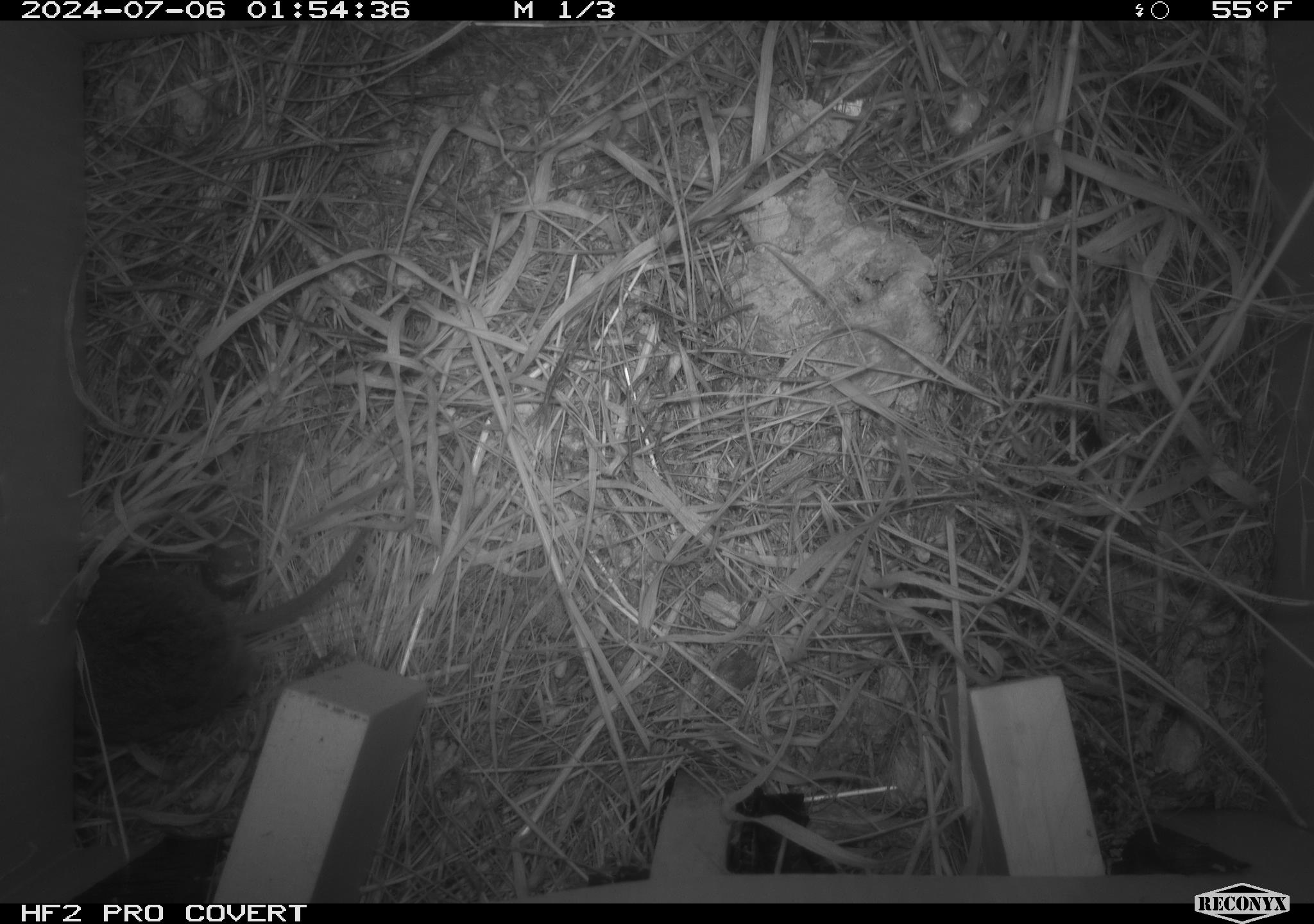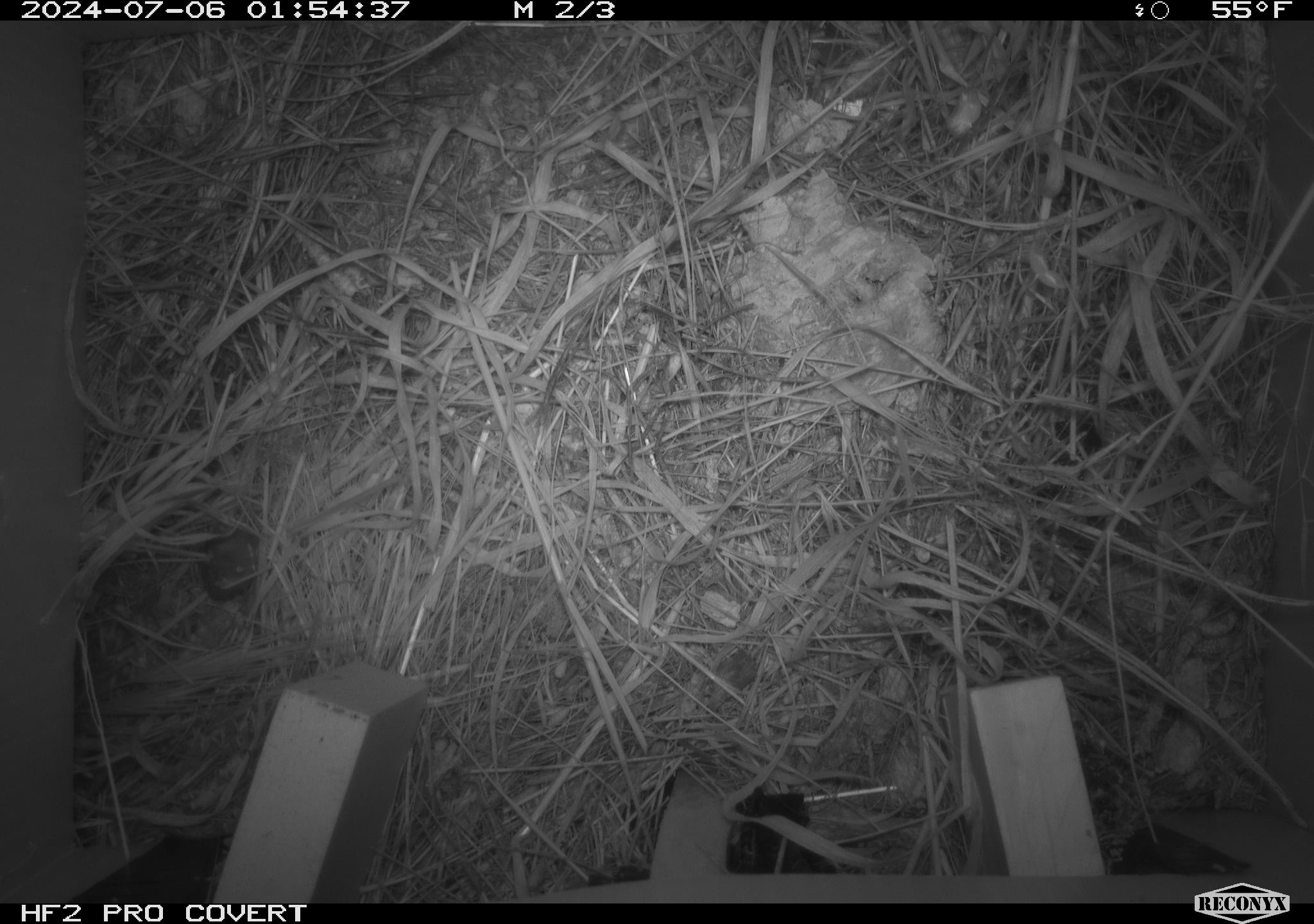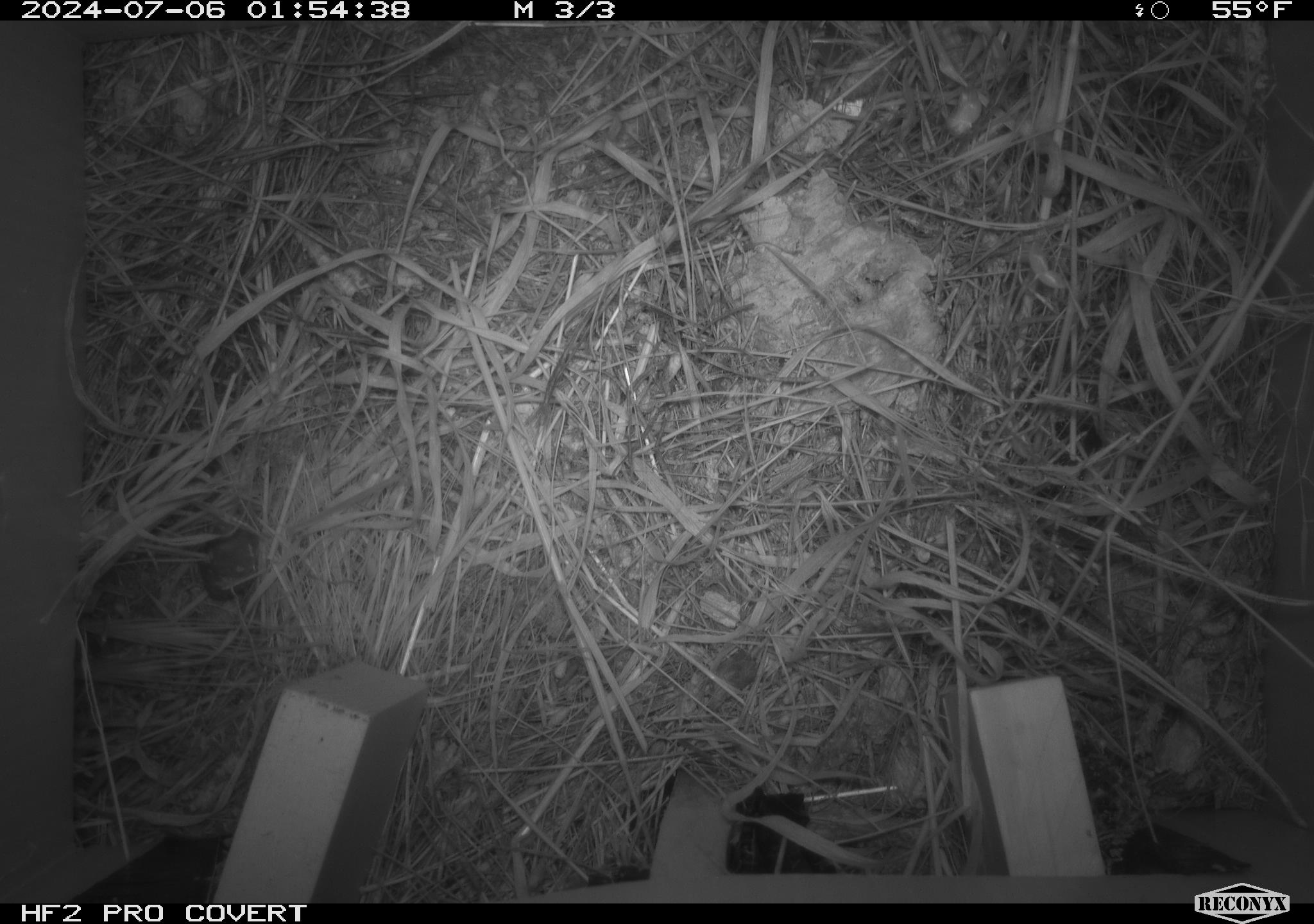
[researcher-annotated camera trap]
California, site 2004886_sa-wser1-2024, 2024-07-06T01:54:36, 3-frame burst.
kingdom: Animalia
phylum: Chordata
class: Mammalia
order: Rodentia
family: Cricetidae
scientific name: Arvicolinae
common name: voles, lemmings, and muskrats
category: arvicolinae subfamily